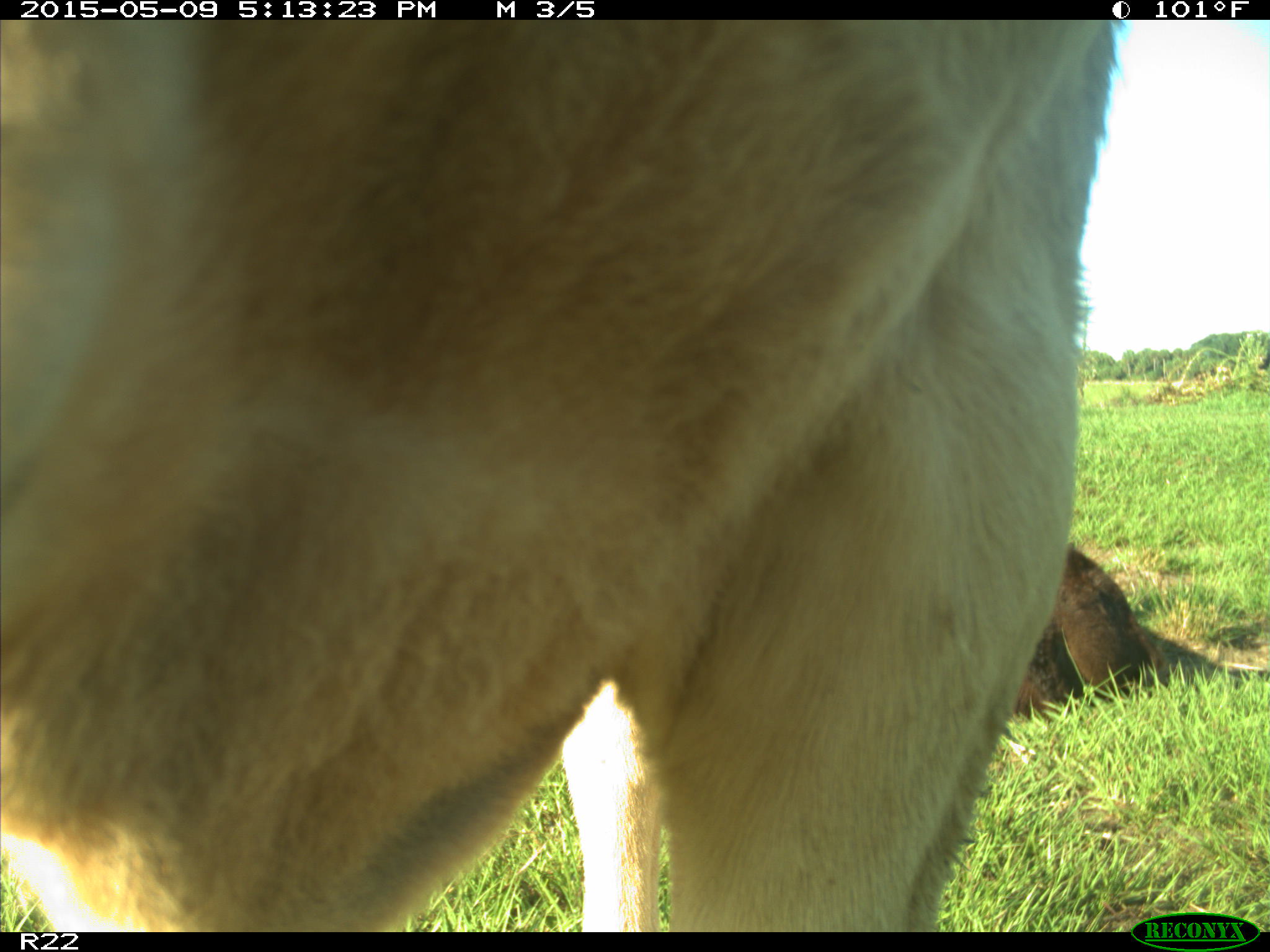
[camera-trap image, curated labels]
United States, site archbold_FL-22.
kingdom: Animalia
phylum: Chordata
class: Mammalia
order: Artiodactyla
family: Bovidae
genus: Bos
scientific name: Bos taurus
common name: domestic cow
Bos taurus (domestic cow).